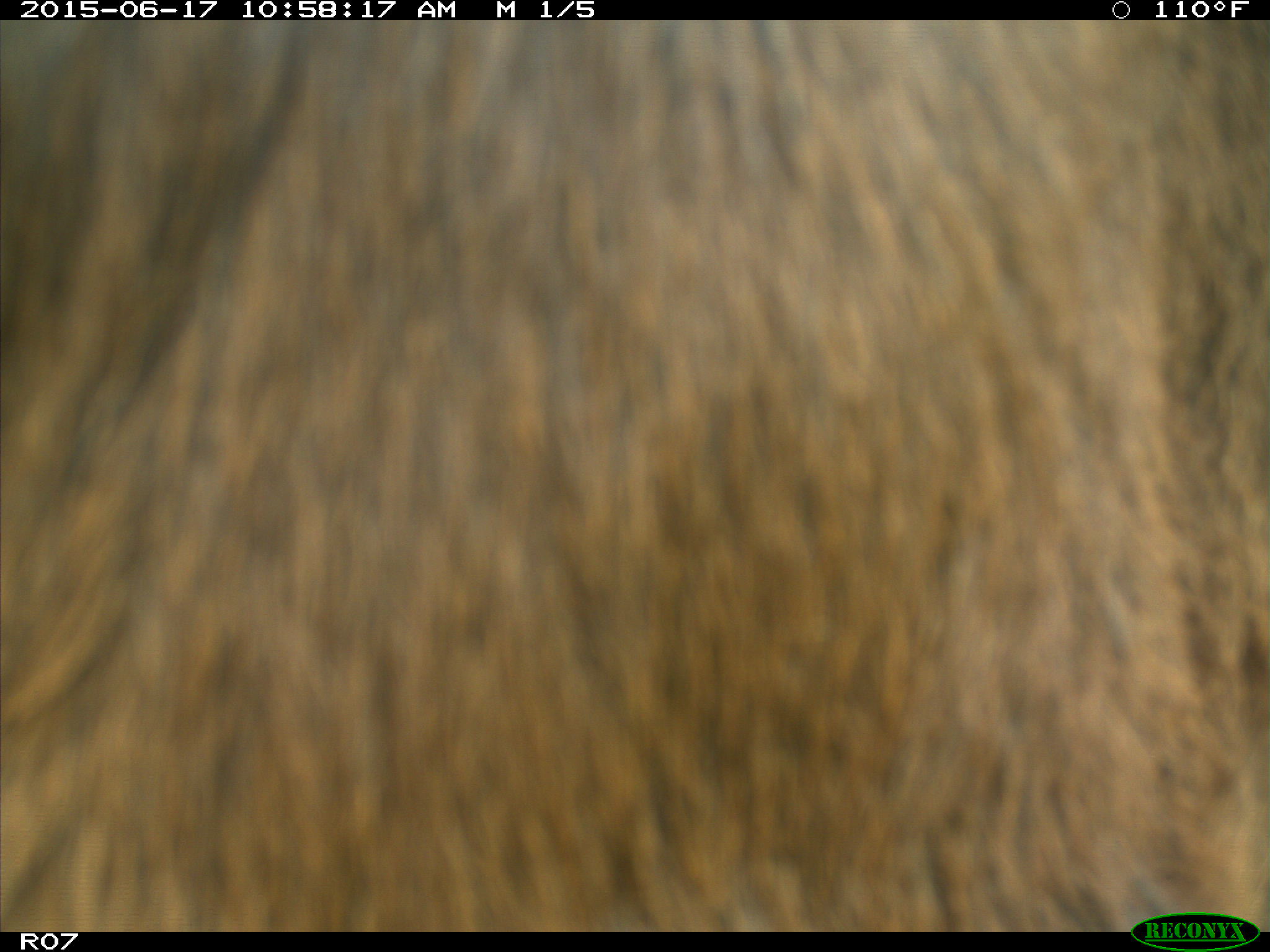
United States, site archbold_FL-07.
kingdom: Animalia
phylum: Chordata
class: Mammalia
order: Artiodactyla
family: Bovidae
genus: Bos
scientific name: Bos taurus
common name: domestic cow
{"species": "Bos taurus (domestic cow)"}